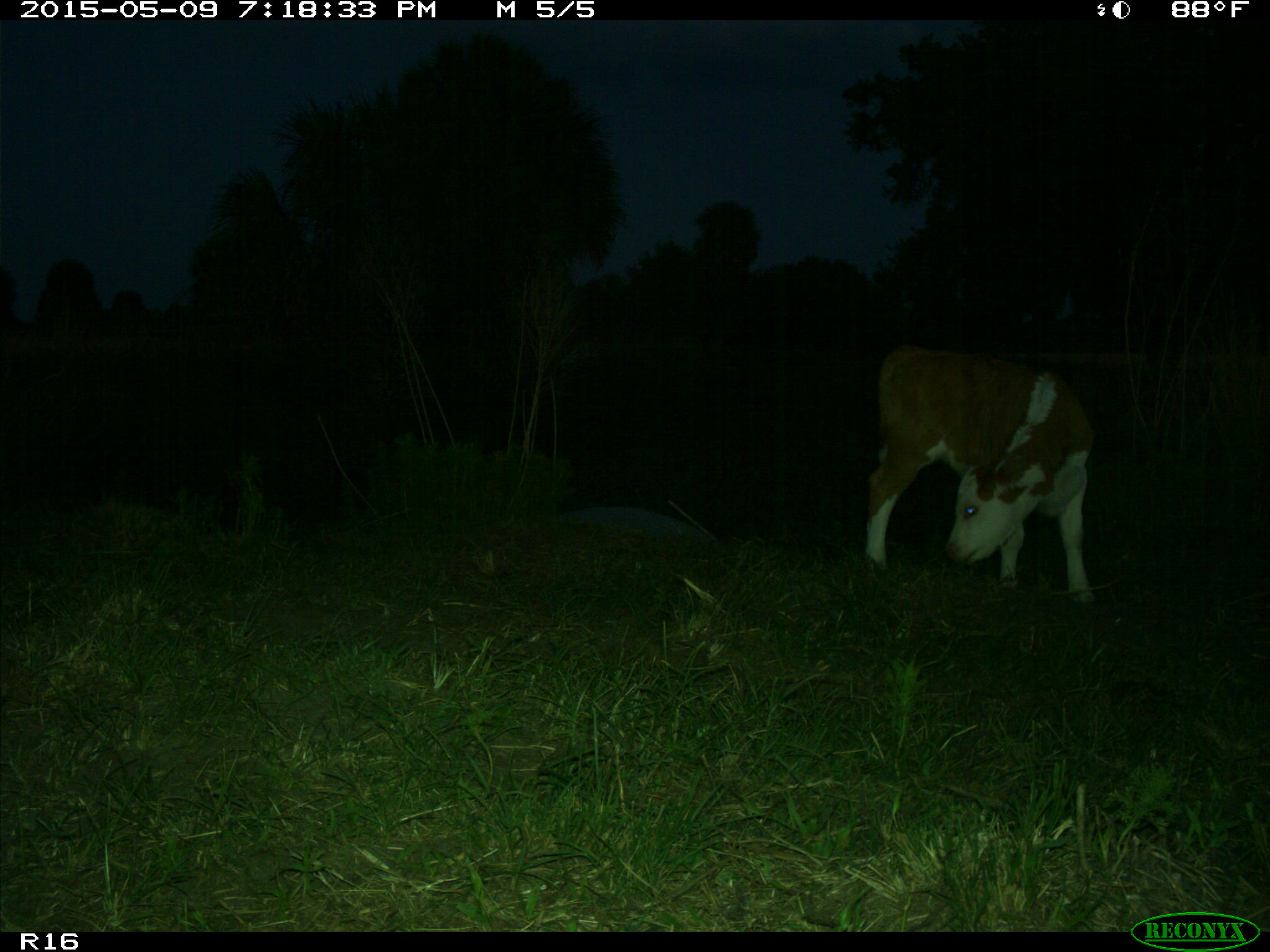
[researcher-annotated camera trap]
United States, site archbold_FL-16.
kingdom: Animalia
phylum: Chordata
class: Mammalia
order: Artiodactyla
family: Bovidae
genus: Bos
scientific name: Bos taurus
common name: domestic cow